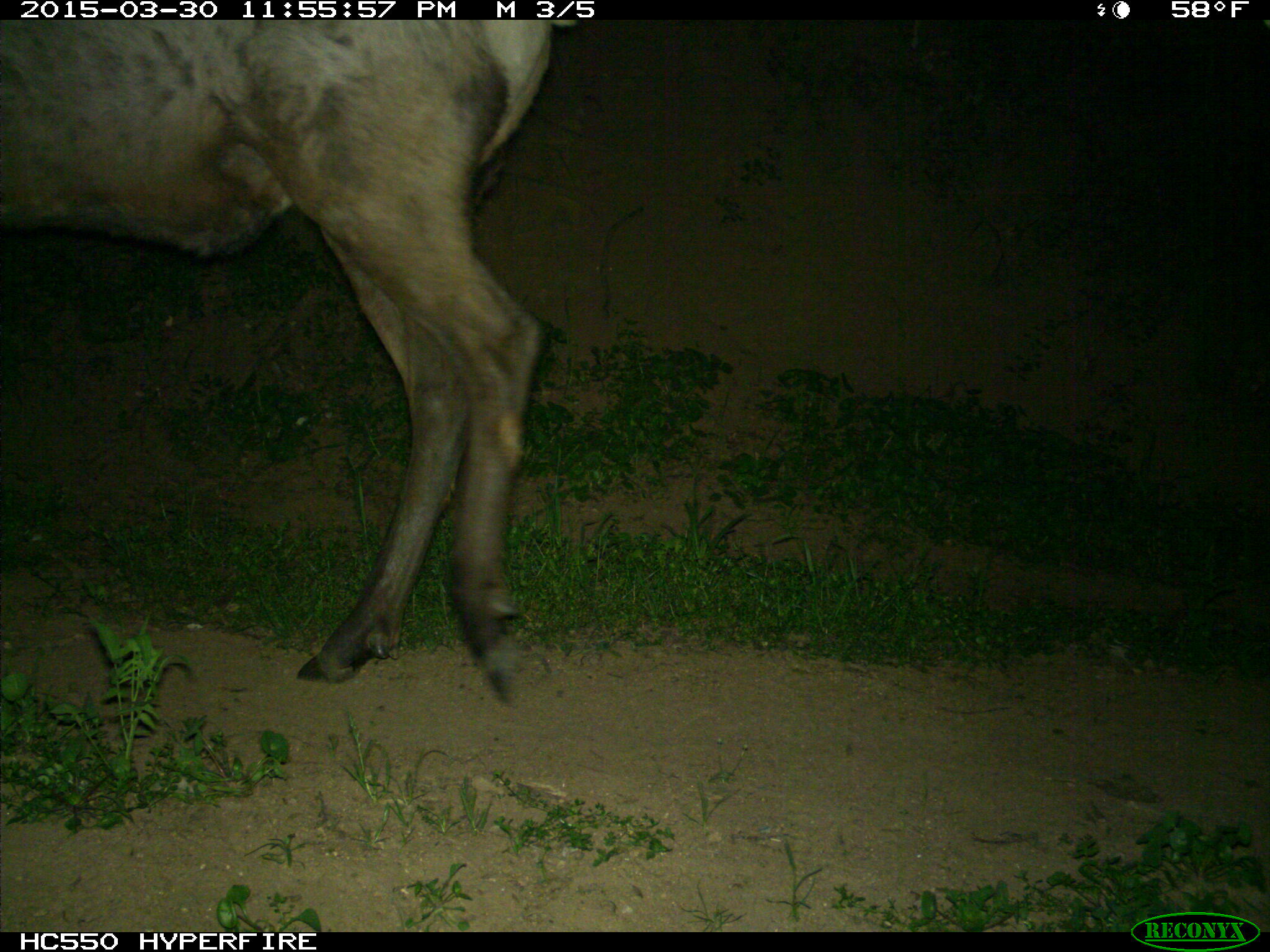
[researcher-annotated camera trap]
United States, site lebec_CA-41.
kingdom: Animalia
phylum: Chordata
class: Mammalia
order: Artiodactyla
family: Cervidae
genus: Cervus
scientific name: Cervus canadensis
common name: elk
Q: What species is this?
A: Cervus canadensis (elk).